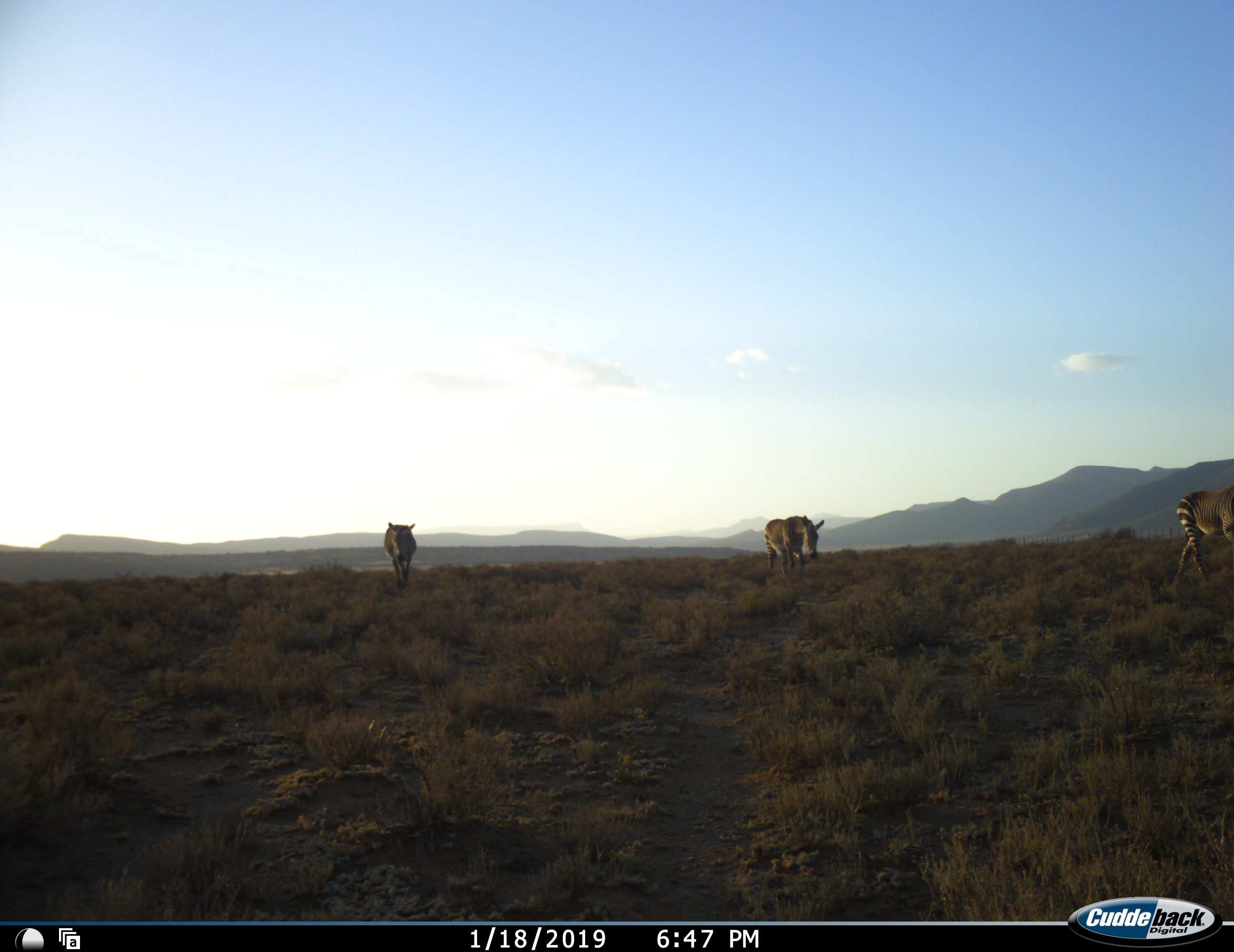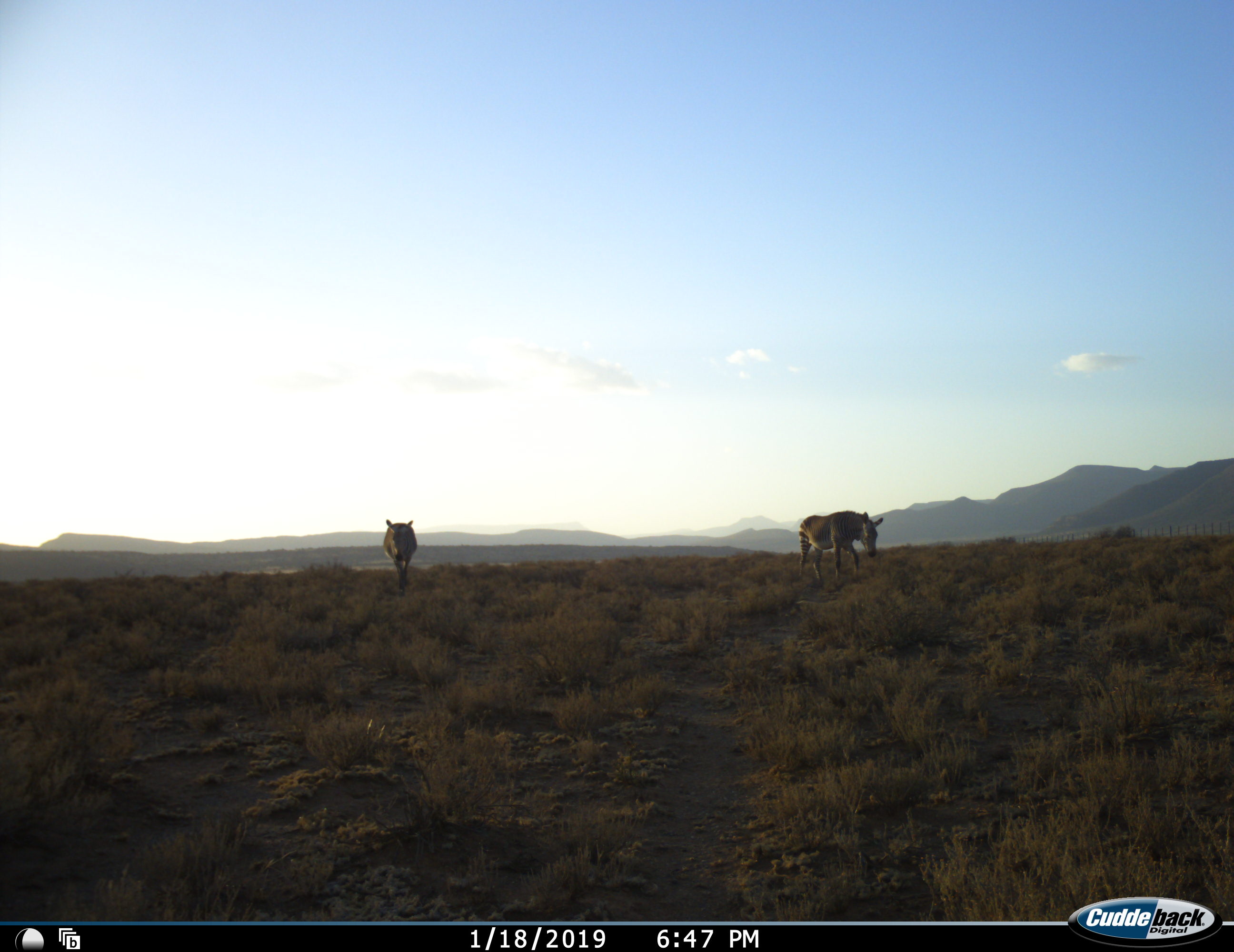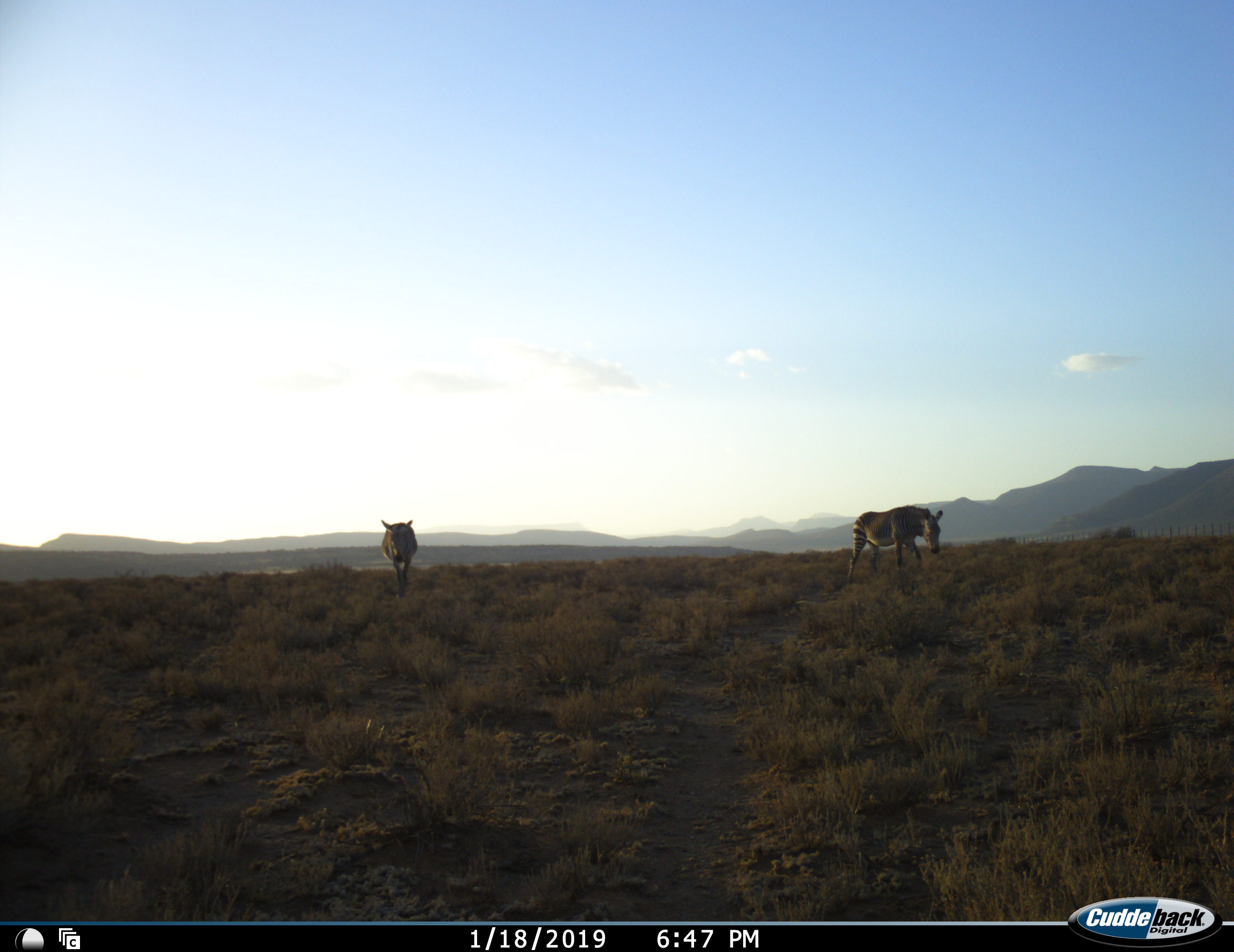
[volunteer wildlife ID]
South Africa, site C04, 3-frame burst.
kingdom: Animalia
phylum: Chordata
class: Mammalia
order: Perissodactyla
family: Equidae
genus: Equus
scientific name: Equus zebra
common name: mountain zebra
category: zebramountain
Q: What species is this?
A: Zebramountain (mountain zebra) (Equus zebra).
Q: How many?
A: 3.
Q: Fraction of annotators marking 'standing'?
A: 0%.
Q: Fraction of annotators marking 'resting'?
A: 0%.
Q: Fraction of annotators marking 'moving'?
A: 100%.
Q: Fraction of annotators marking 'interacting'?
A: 0%.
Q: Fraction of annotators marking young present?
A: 0%.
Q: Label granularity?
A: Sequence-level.